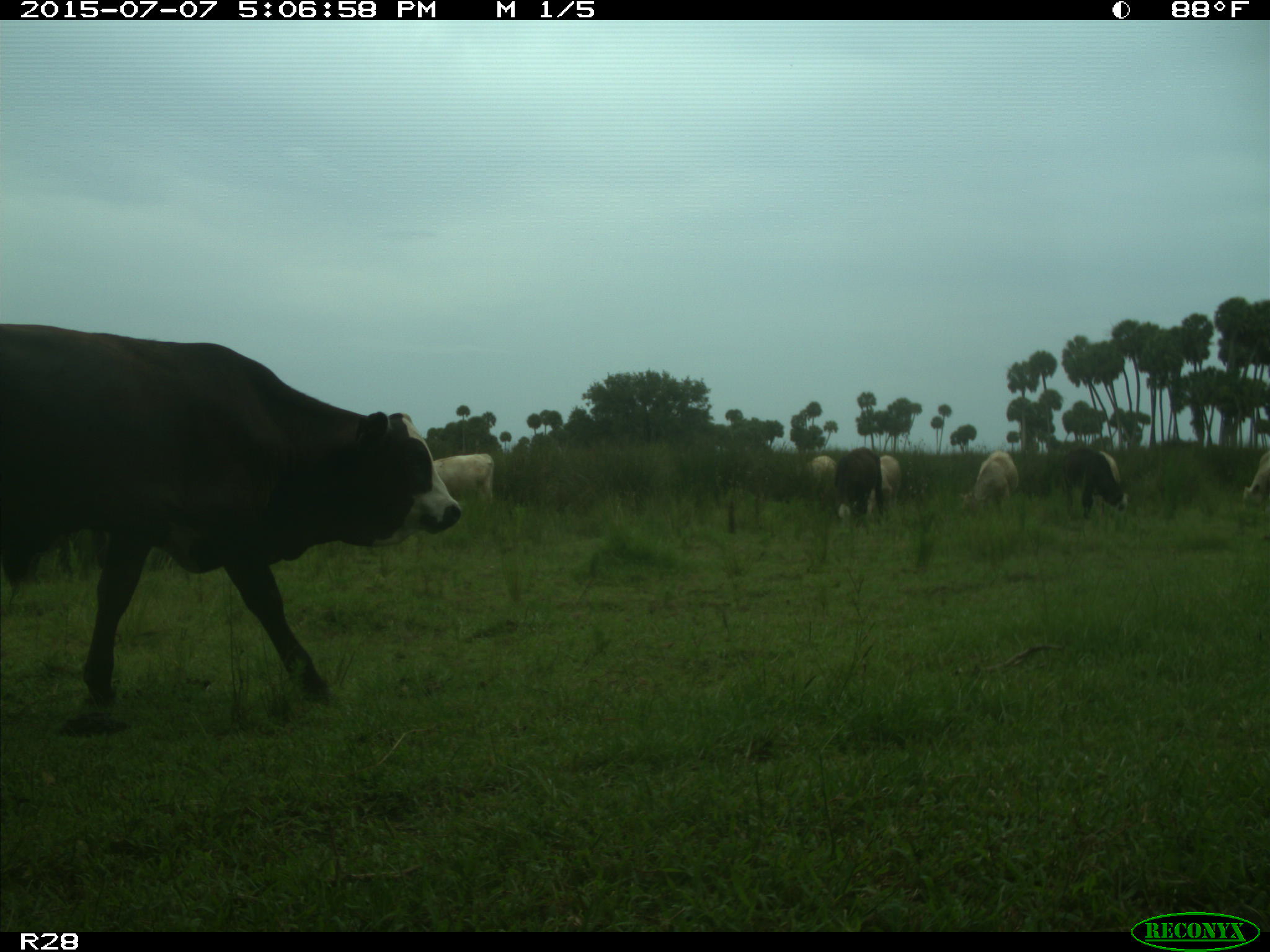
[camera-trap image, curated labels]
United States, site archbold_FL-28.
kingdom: Animalia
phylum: Chordata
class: Mammalia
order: Artiodactyla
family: Bovidae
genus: Bos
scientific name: Bos taurus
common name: domestic cow